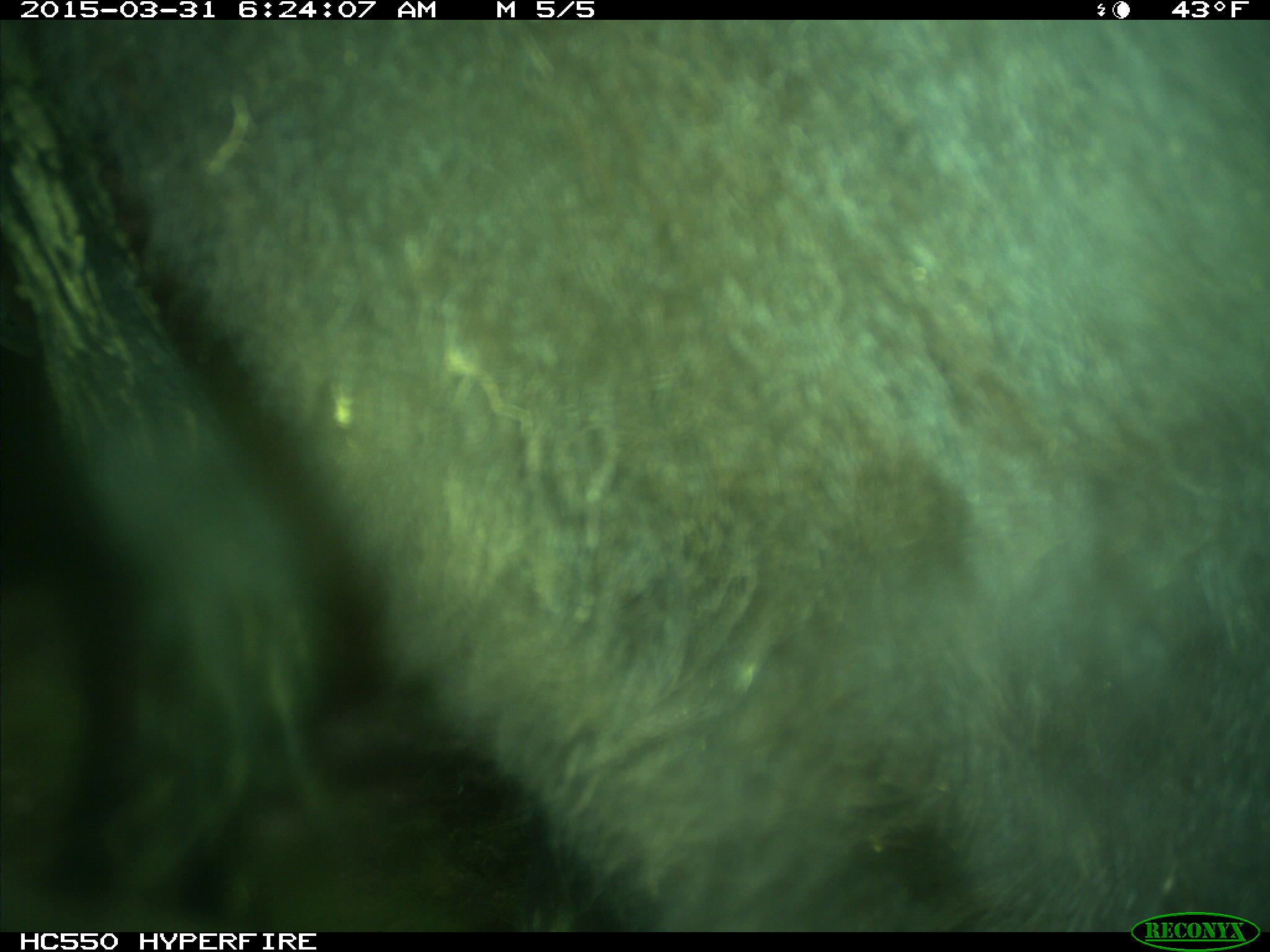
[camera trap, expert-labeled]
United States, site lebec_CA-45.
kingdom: Animalia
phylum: Chordata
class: Mammalia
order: Artiodactyla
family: Bovidae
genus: Bos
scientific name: Bos taurus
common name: domestic cow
Bos taurus (domestic cow).